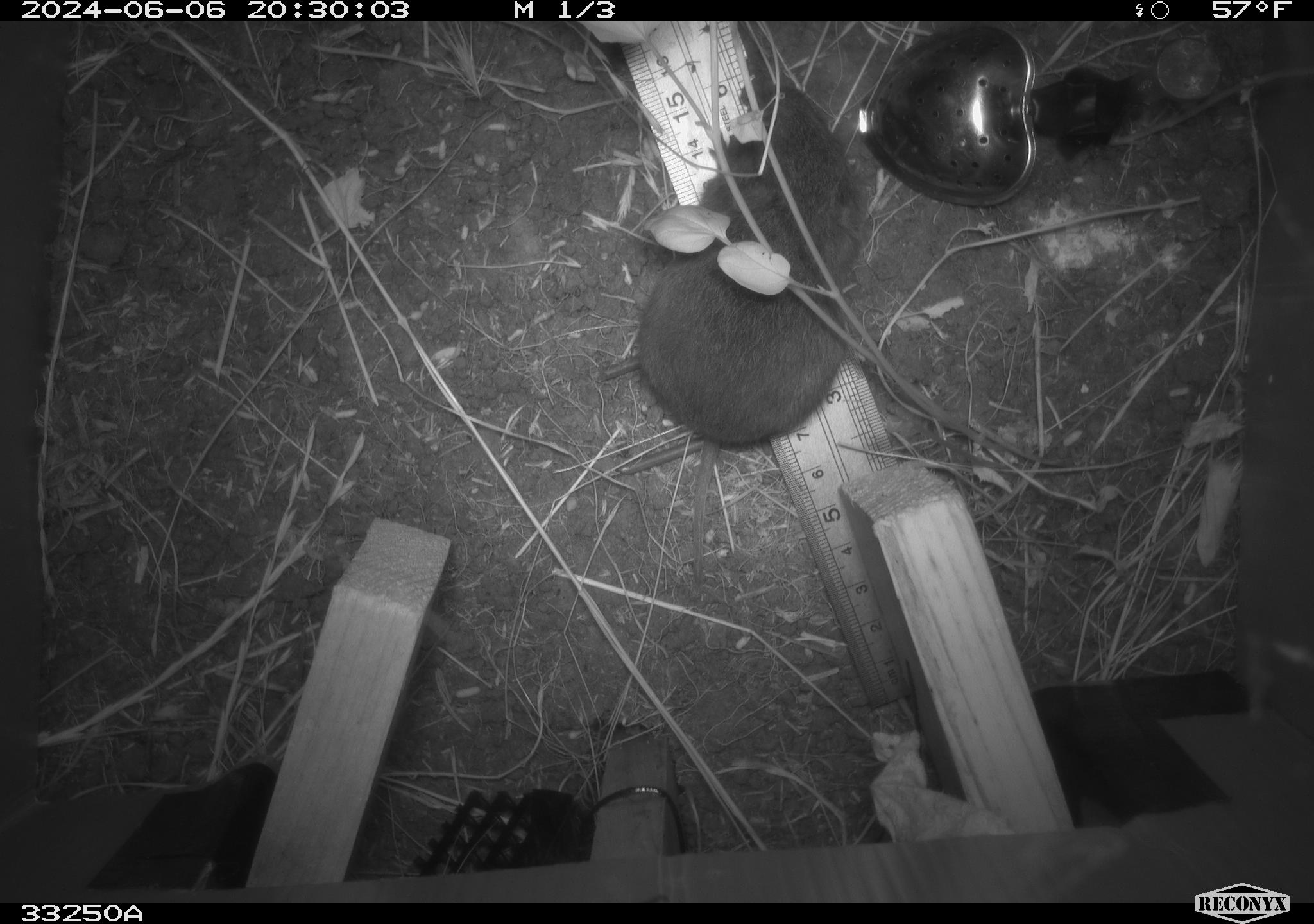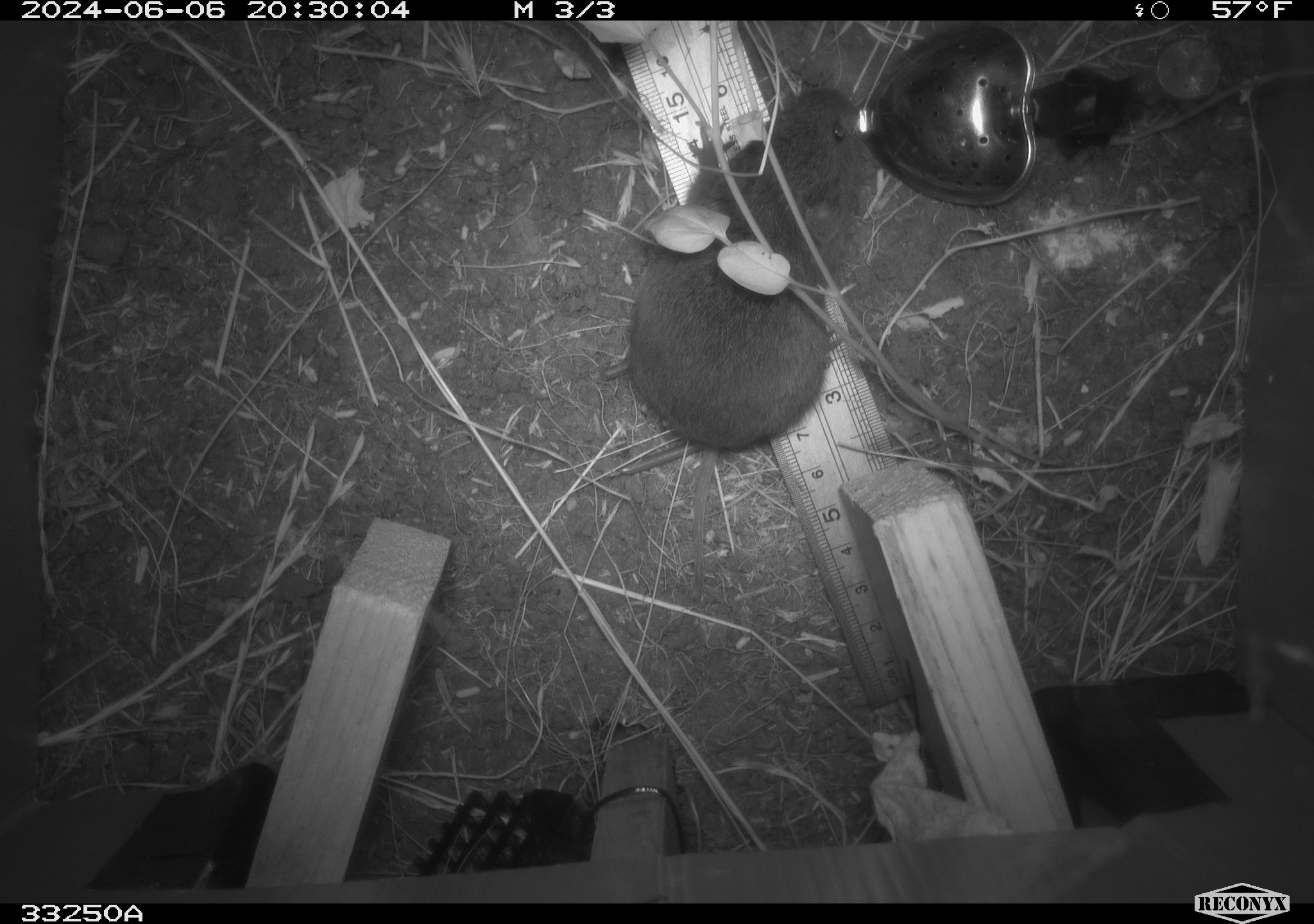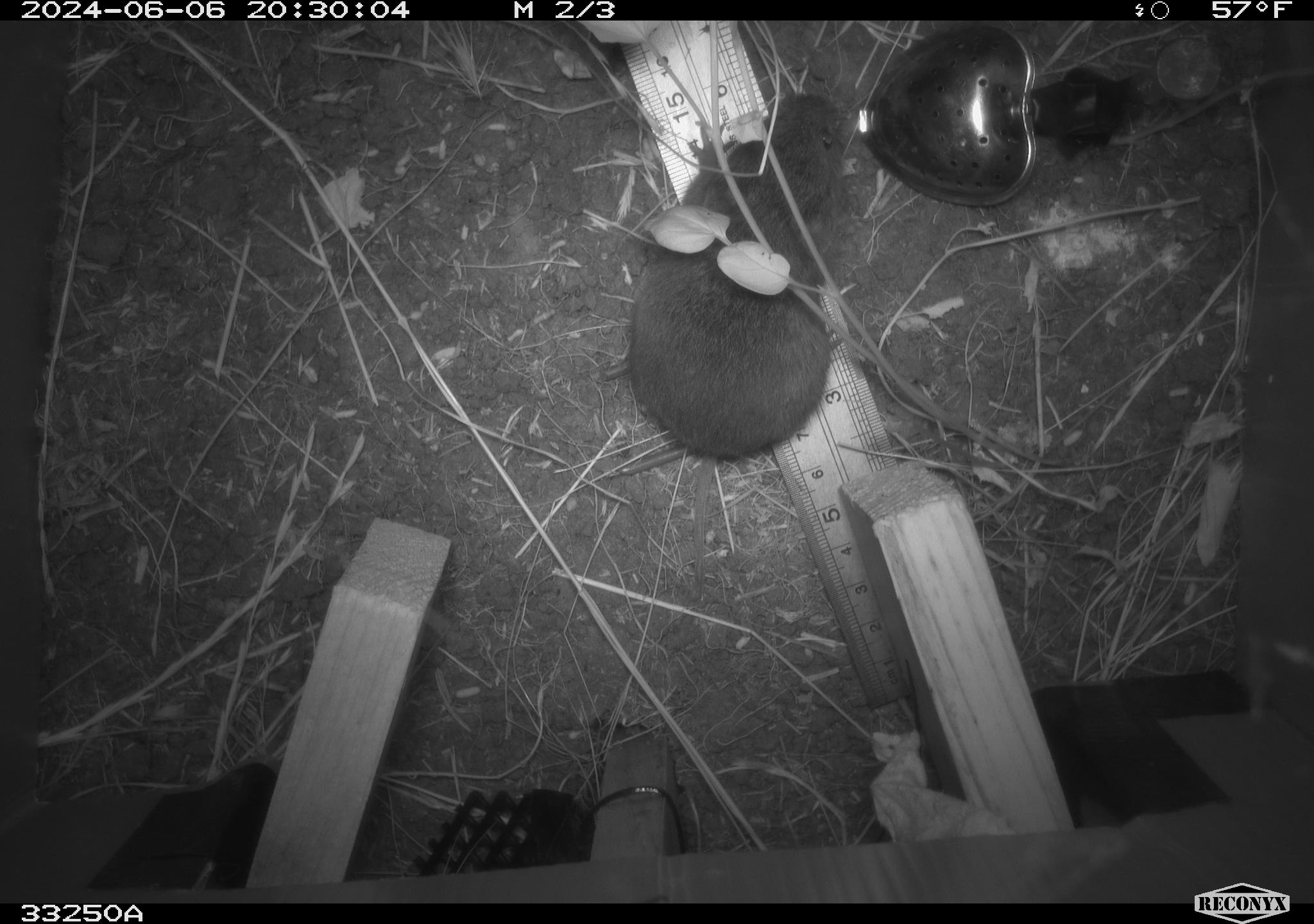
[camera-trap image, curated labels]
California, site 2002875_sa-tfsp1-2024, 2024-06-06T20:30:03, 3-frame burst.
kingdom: Animalia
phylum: Chordata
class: Mammalia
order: Rodentia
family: Cricetidae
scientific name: Arvicolinae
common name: voles, lemmings, and muskrats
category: arvicolinae subfamily